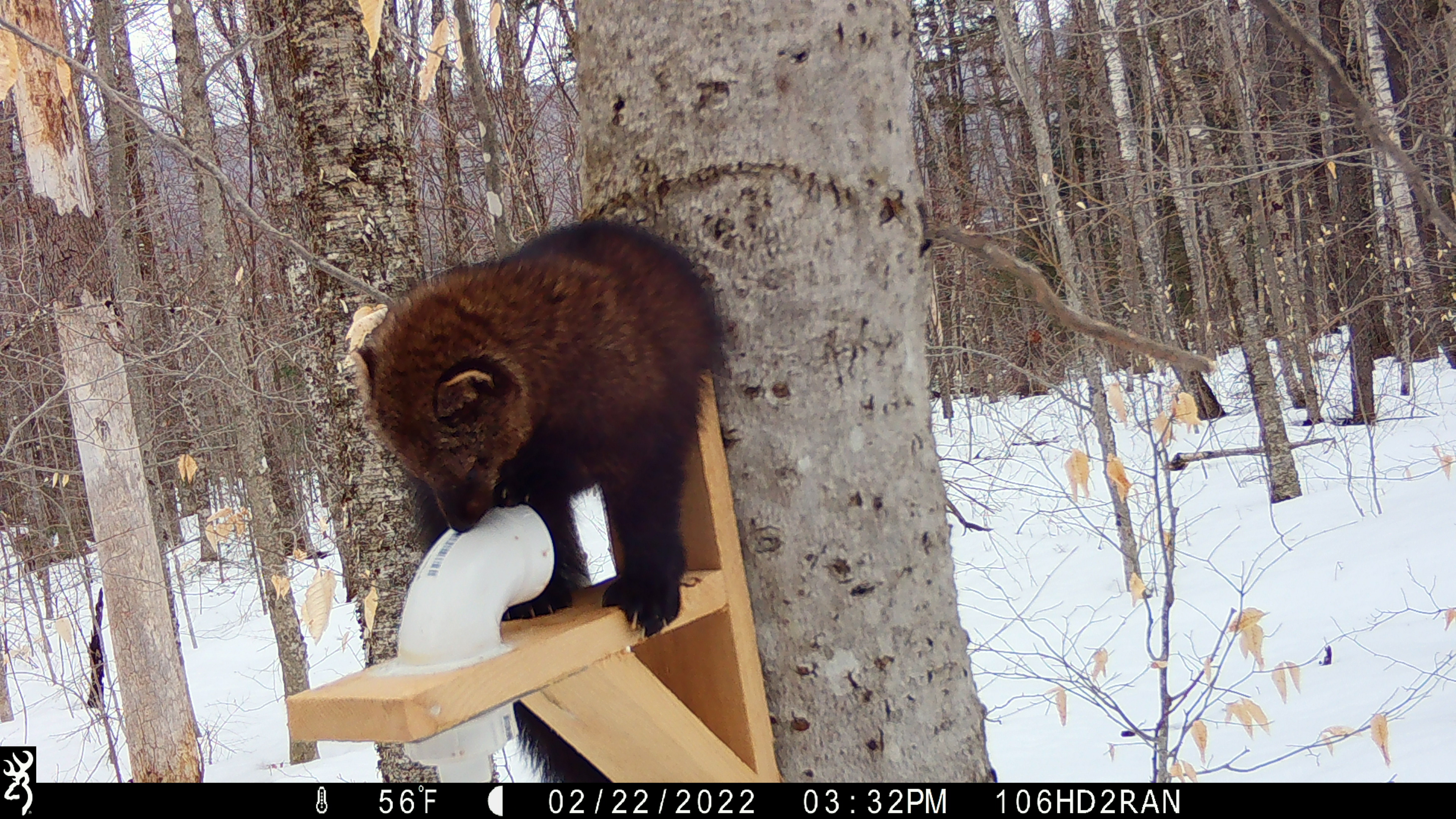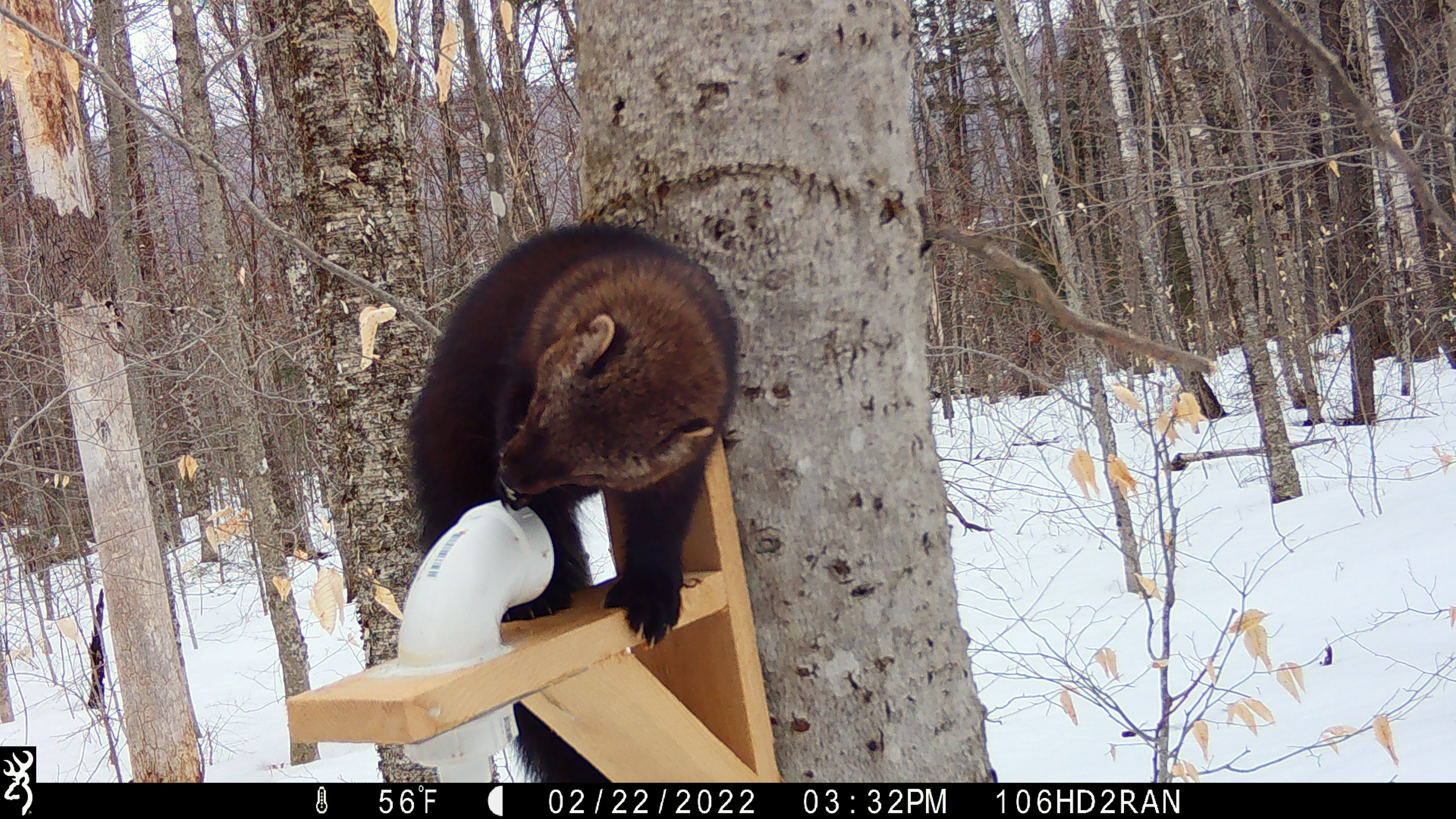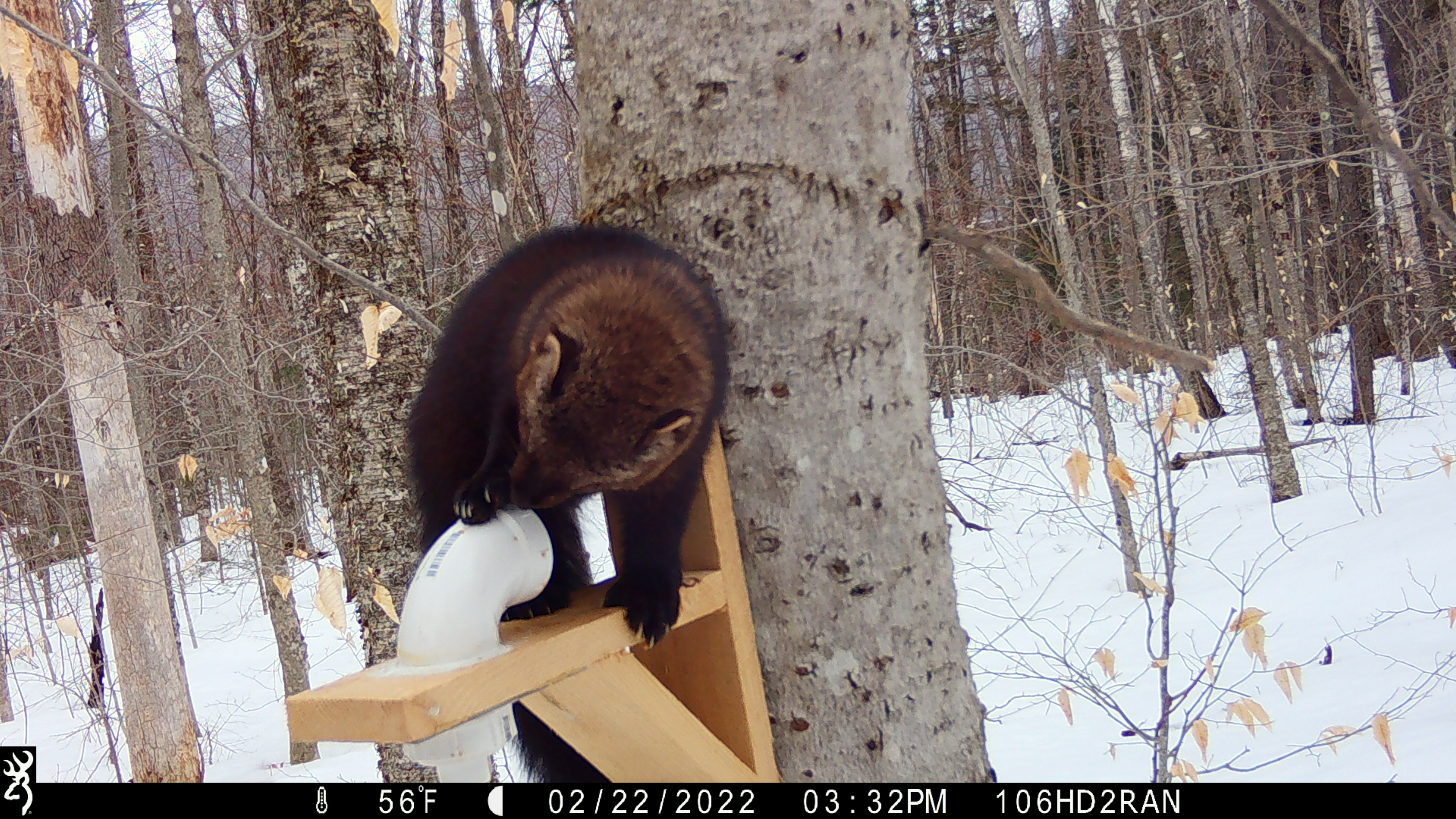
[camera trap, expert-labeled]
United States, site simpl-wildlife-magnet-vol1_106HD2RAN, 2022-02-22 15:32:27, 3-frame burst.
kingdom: Animalia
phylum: Chordata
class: Mammalia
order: Carnivora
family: Mustelidae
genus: Pekania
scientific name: Pekania pennanti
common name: fisher